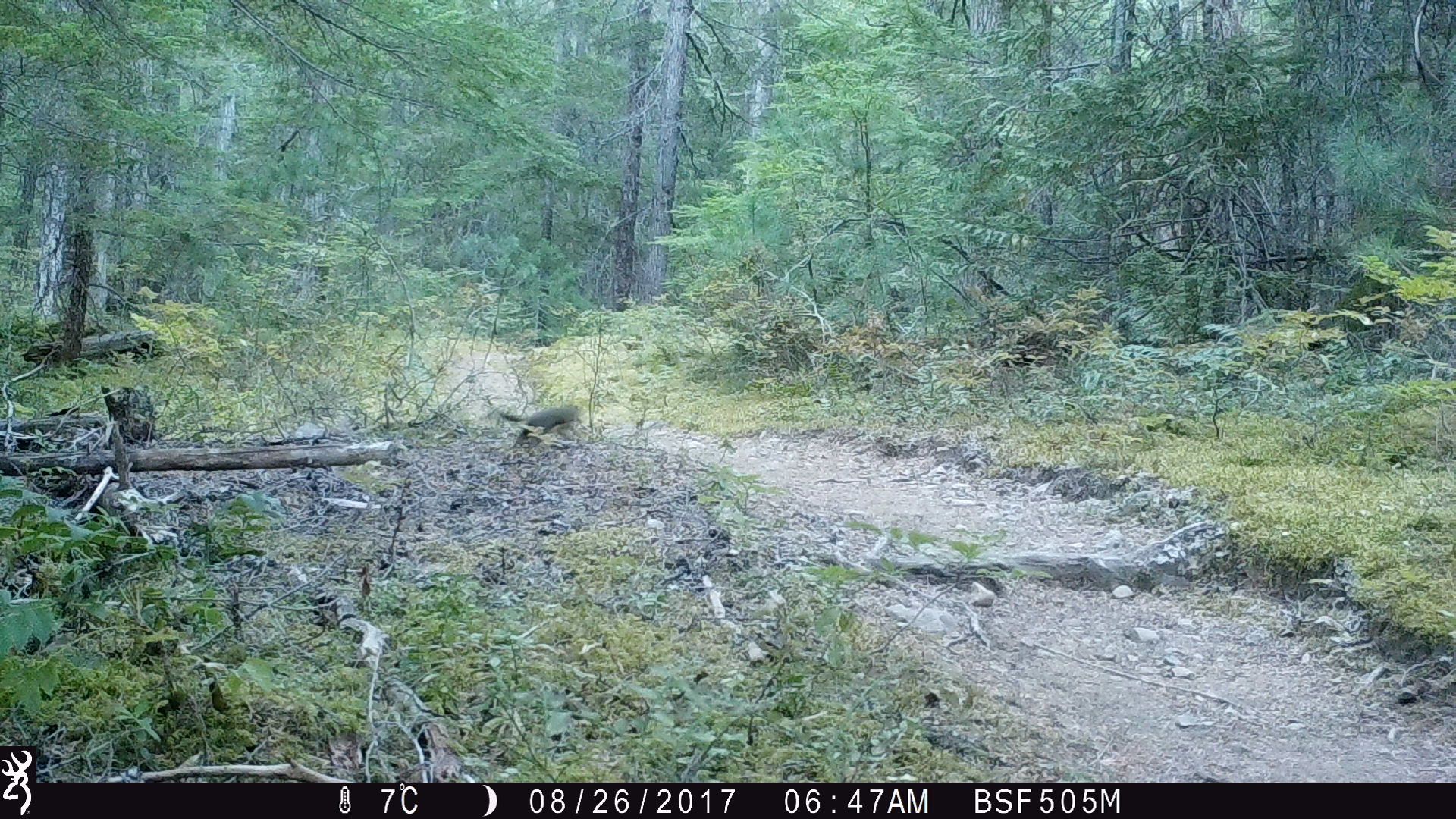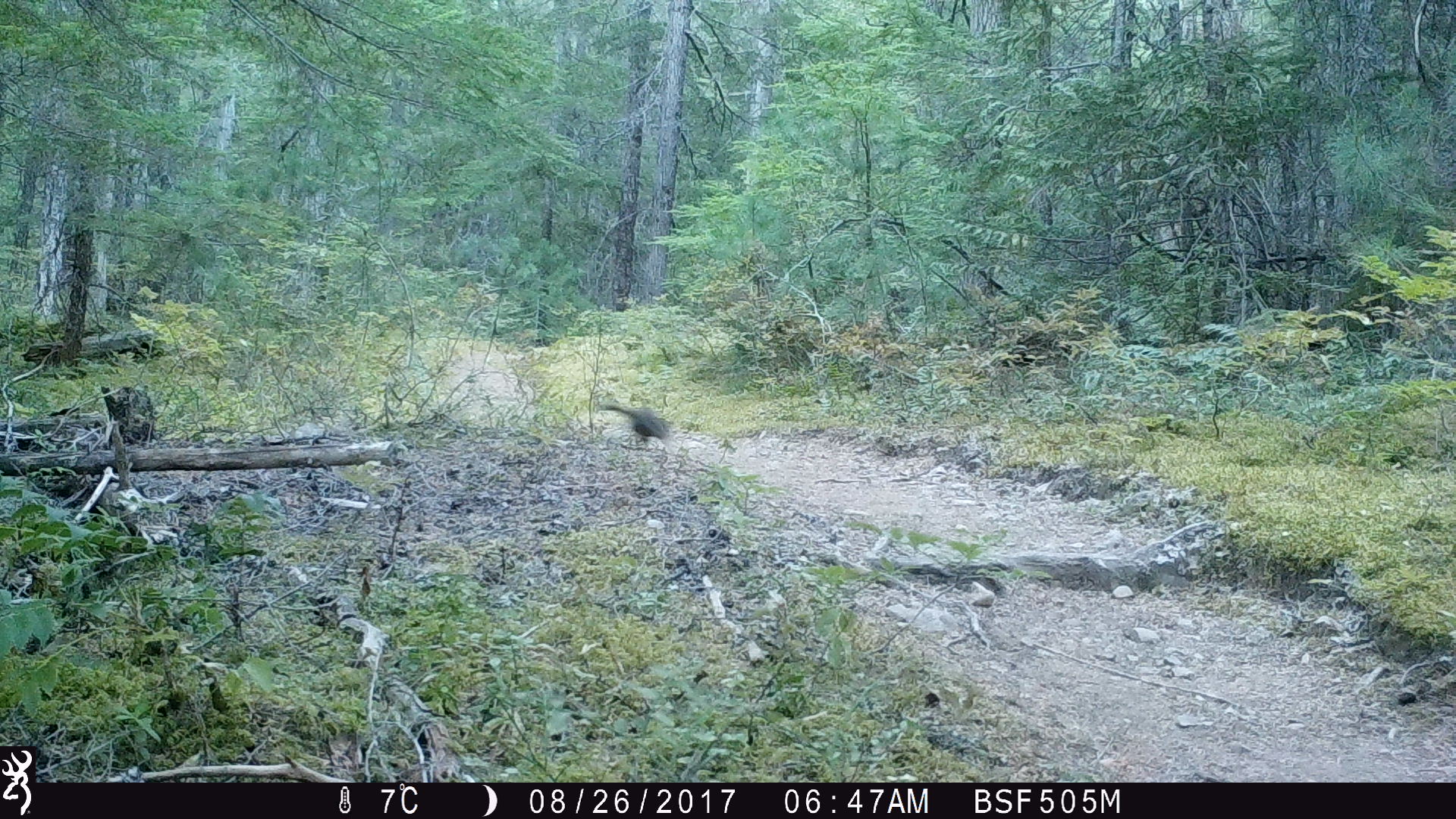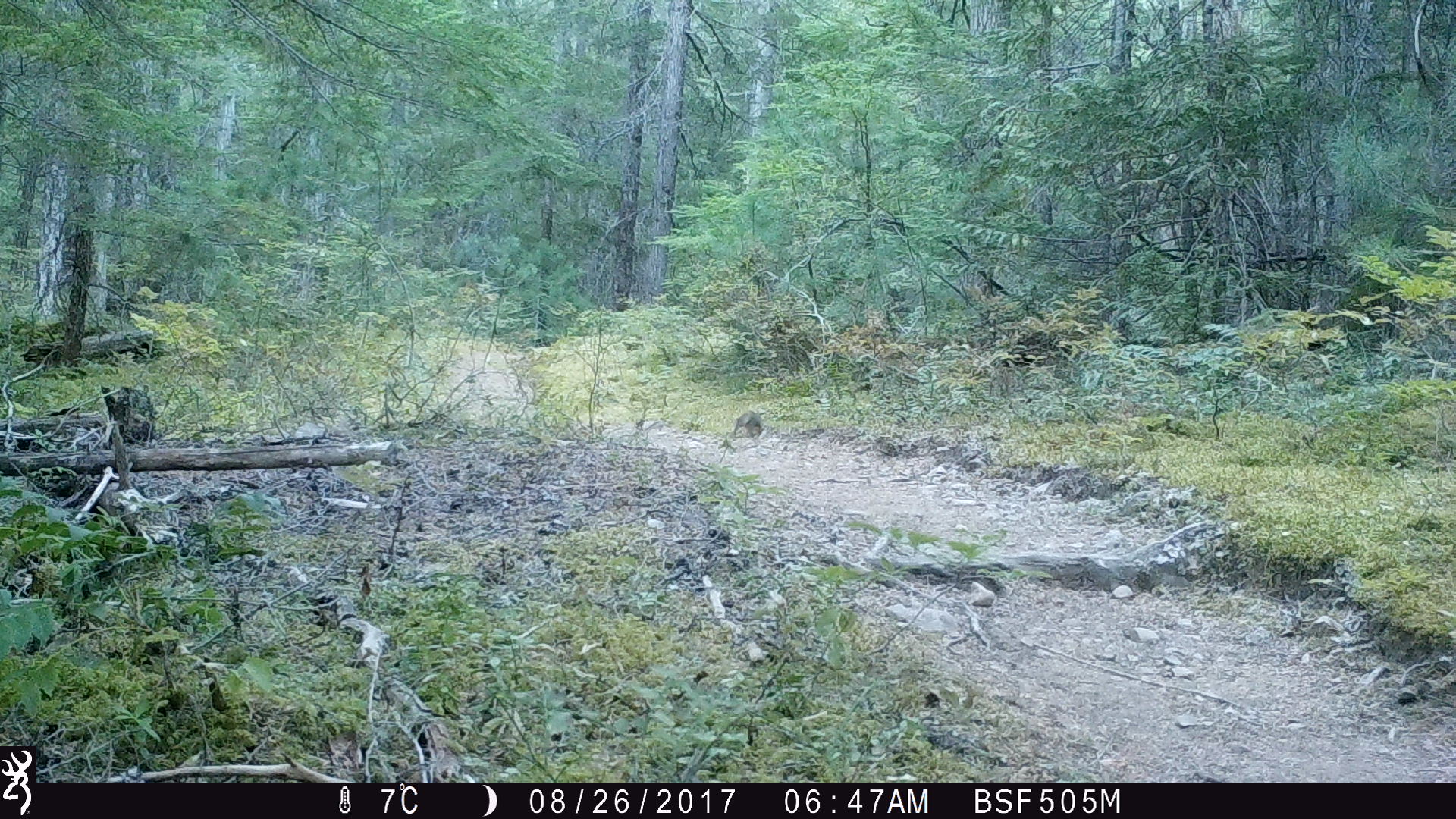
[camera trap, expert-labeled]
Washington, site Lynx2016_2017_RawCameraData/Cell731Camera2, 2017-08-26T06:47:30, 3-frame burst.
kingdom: Animalia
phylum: Chordata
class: Mammalia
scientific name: Mammalia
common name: small mammal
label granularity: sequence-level